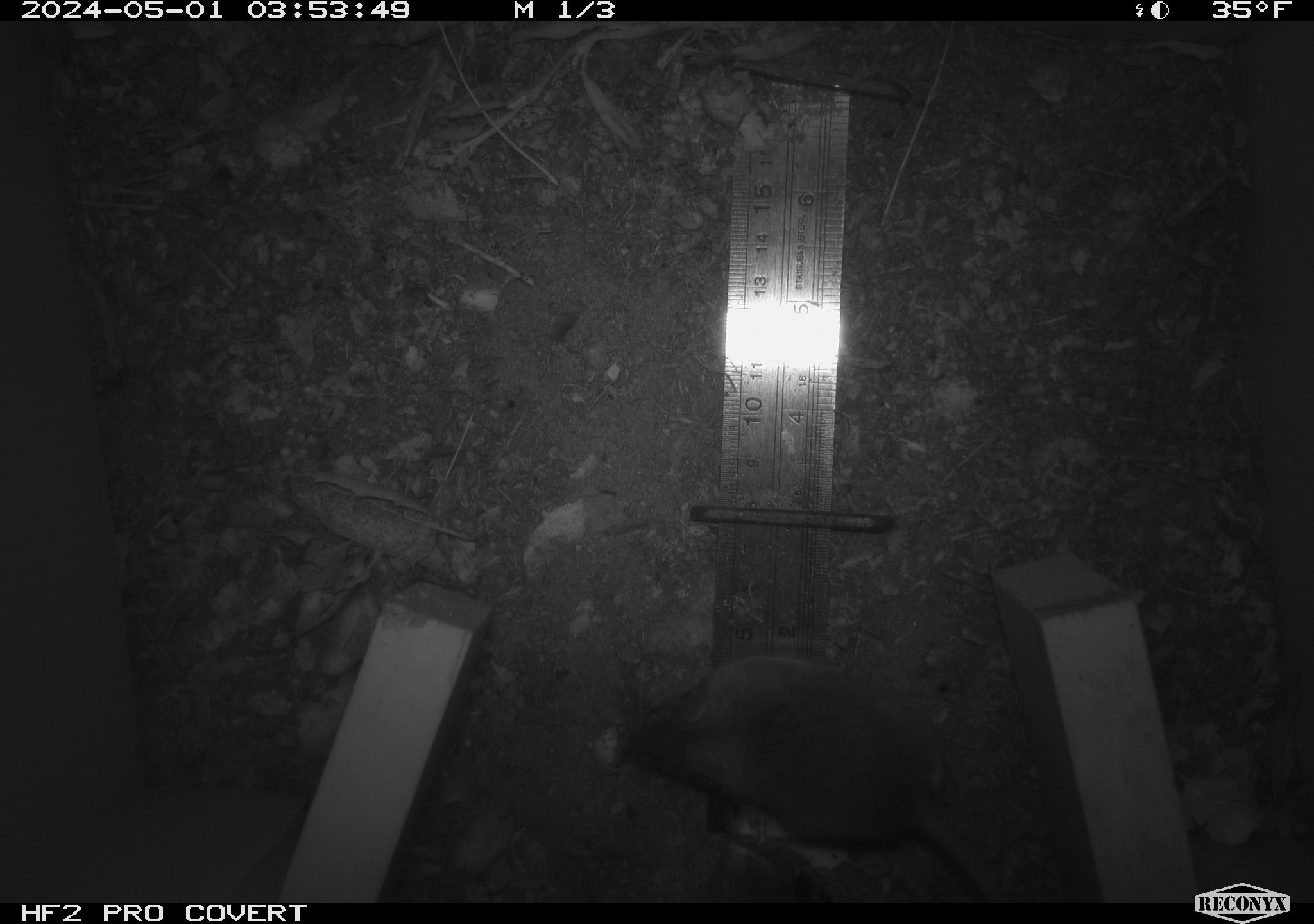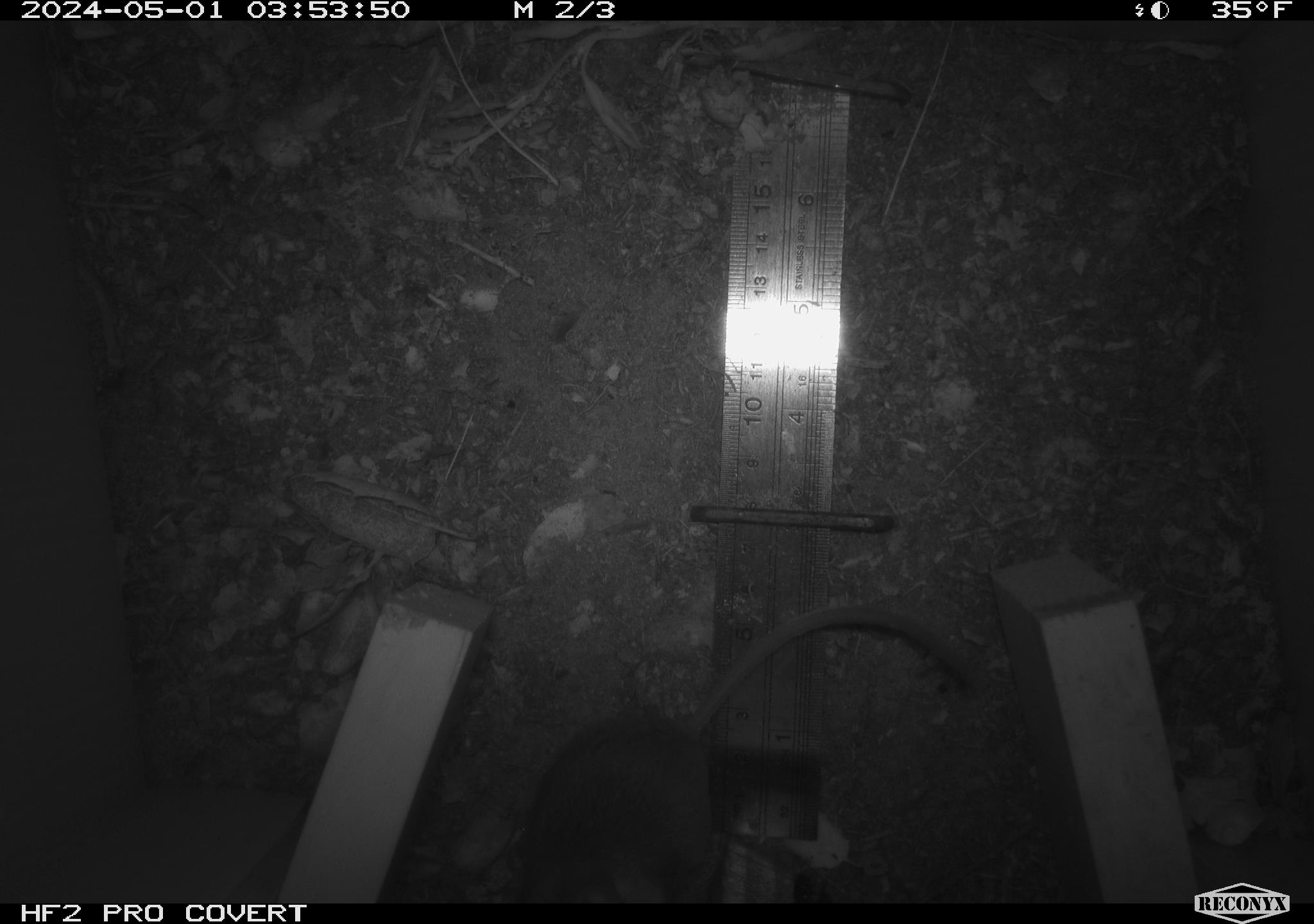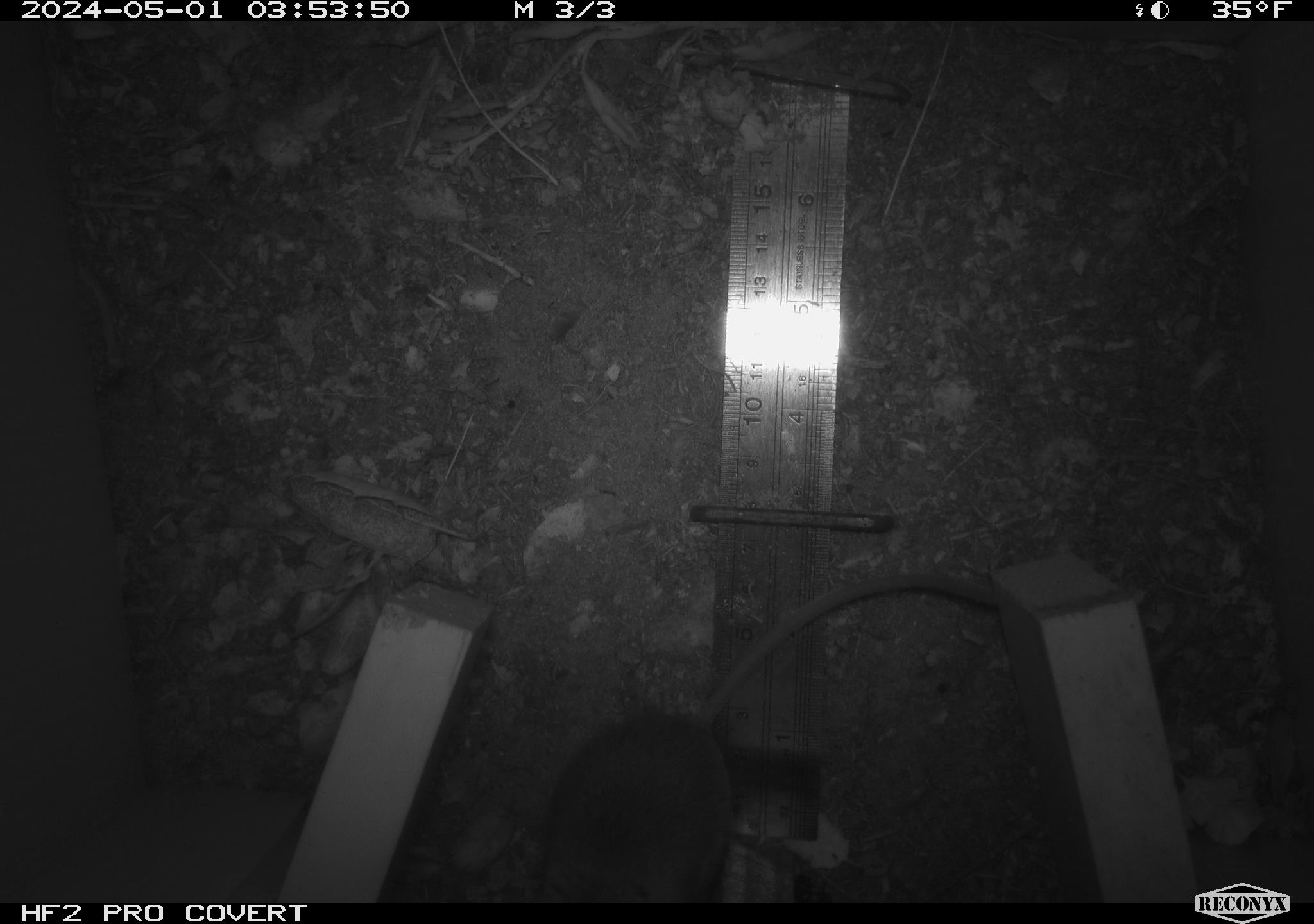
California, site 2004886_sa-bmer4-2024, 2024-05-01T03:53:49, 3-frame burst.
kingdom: Animalia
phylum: Chordata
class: Mammalia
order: Rodentia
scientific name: Rodentia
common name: mouse species